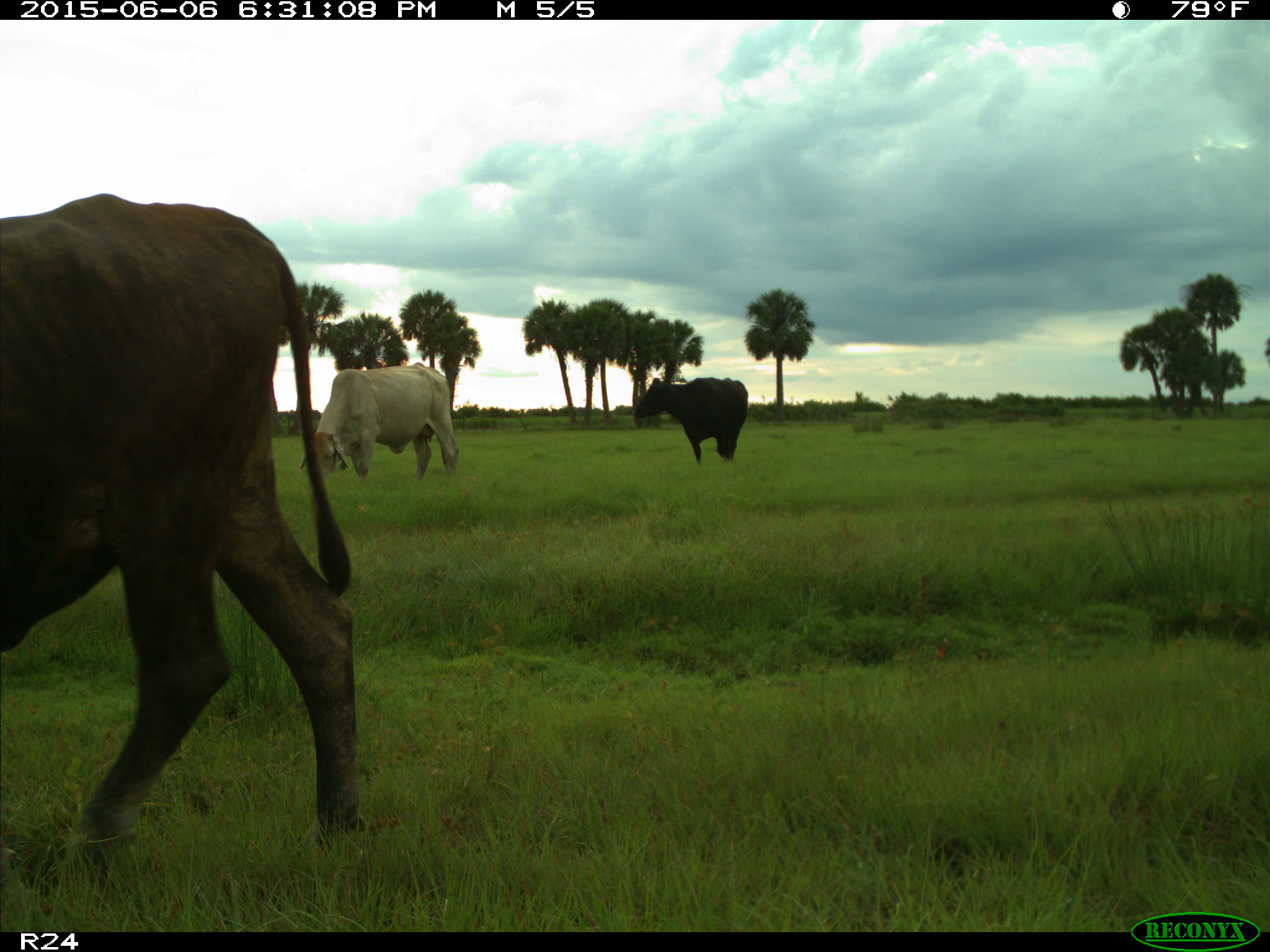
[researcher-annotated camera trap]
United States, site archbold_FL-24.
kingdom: Animalia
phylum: Chordata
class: Mammalia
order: Artiodactyla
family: Bovidae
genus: Bos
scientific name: Bos taurus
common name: domestic cow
Bos taurus (domestic cow).